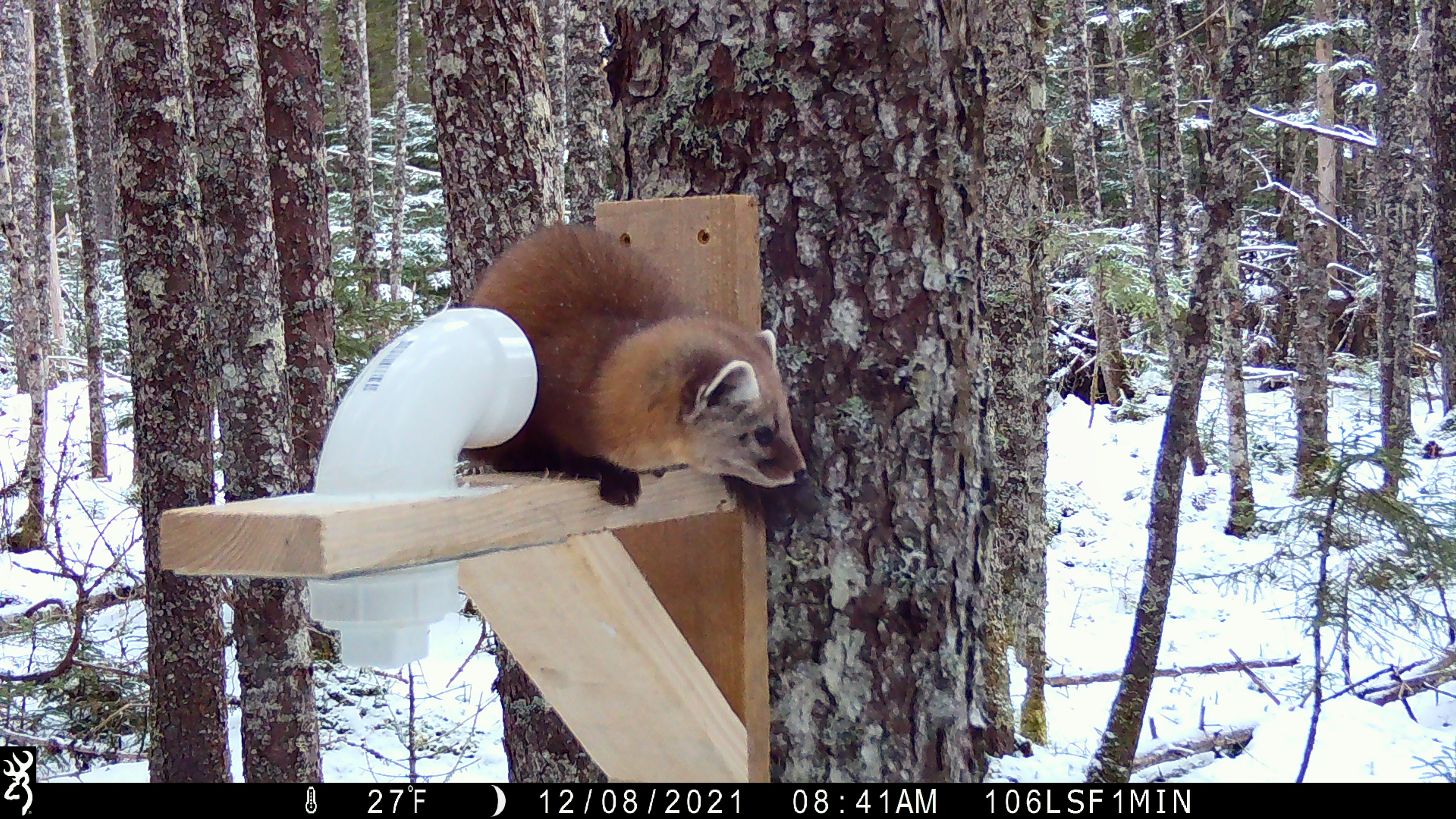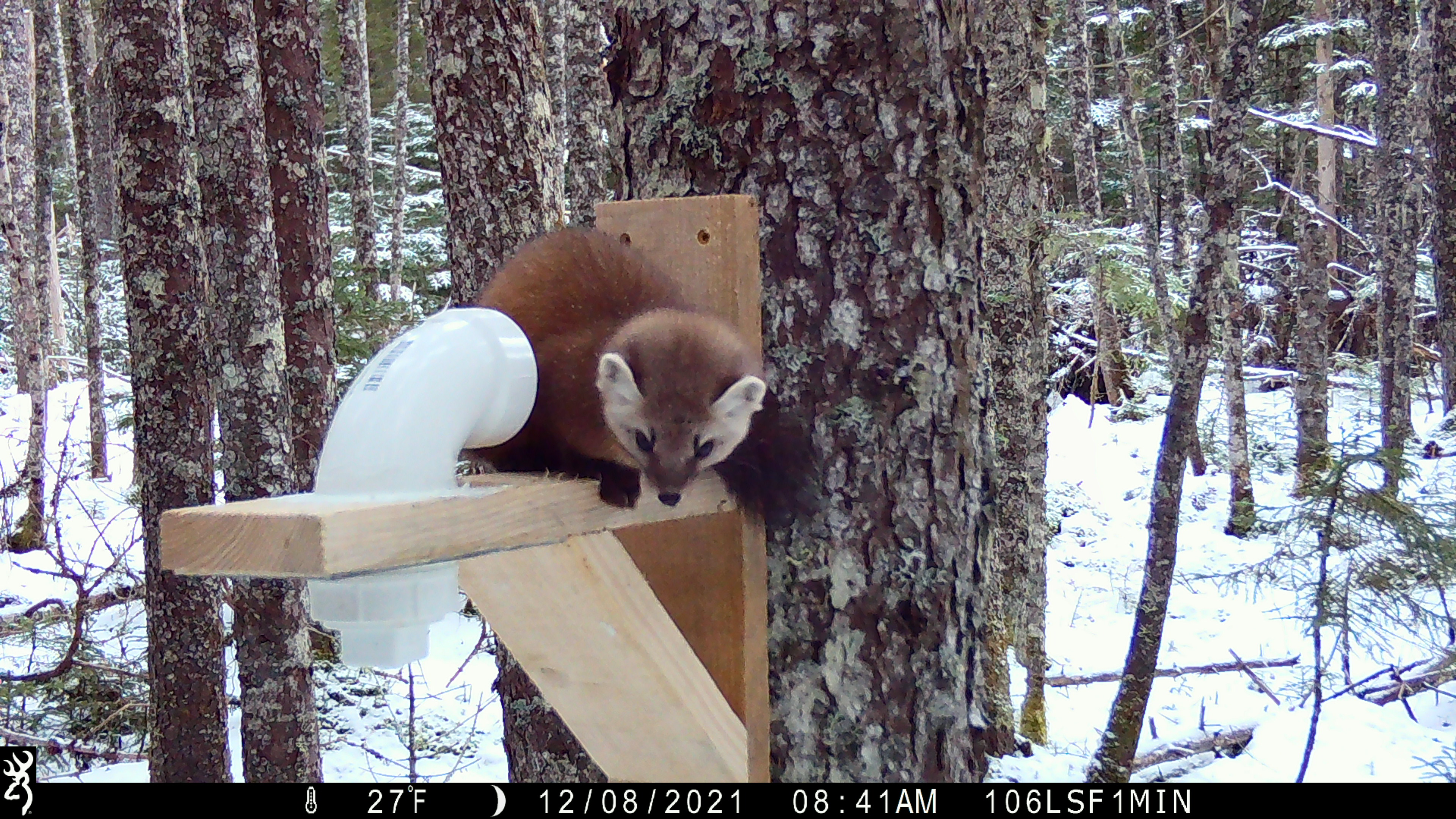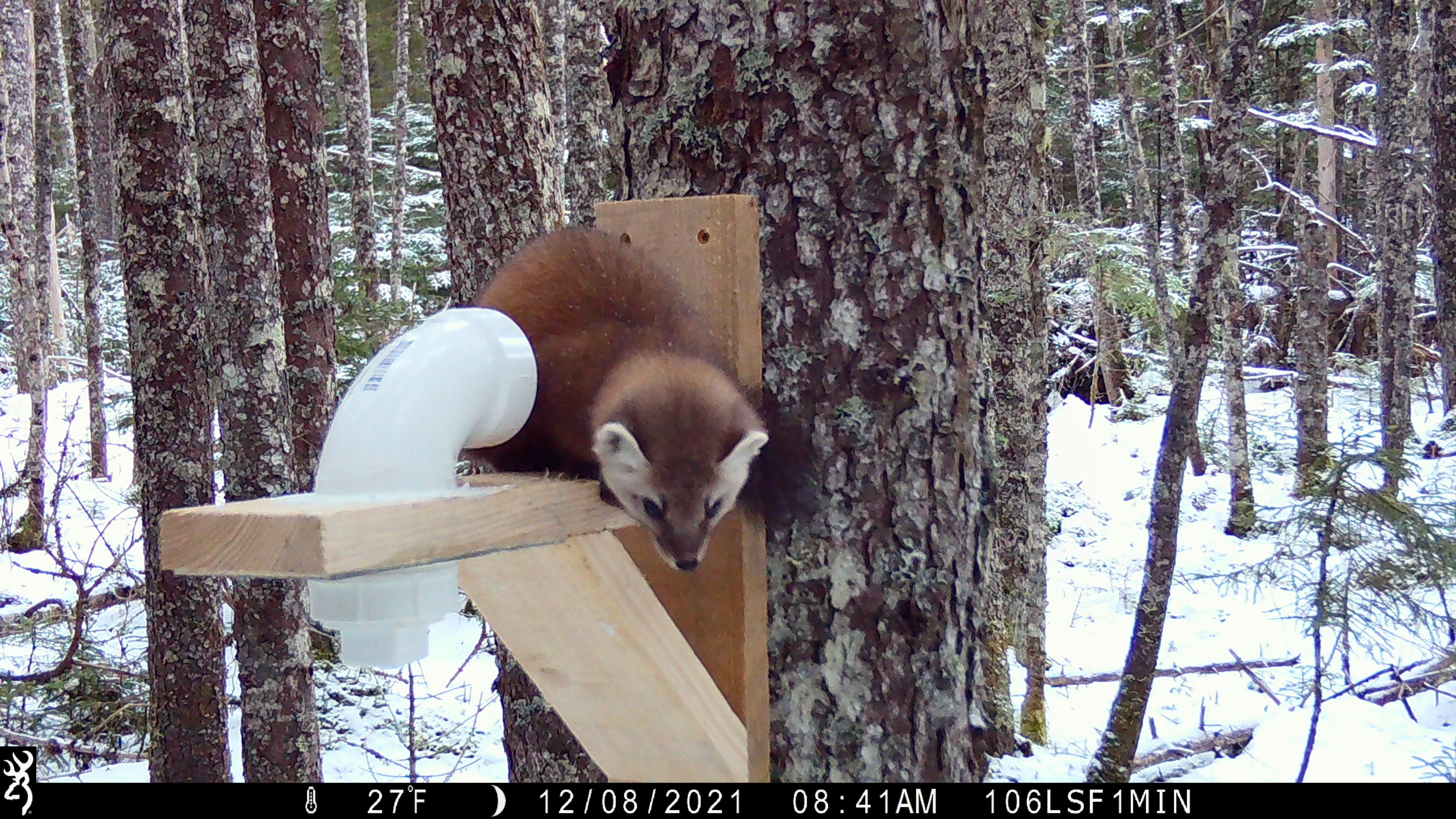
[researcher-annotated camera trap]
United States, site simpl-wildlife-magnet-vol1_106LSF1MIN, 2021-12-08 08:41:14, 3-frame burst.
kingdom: Animalia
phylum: Chordata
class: Mammalia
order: Carnivora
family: Mustelidae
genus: Martes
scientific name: Martes americana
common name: american marten